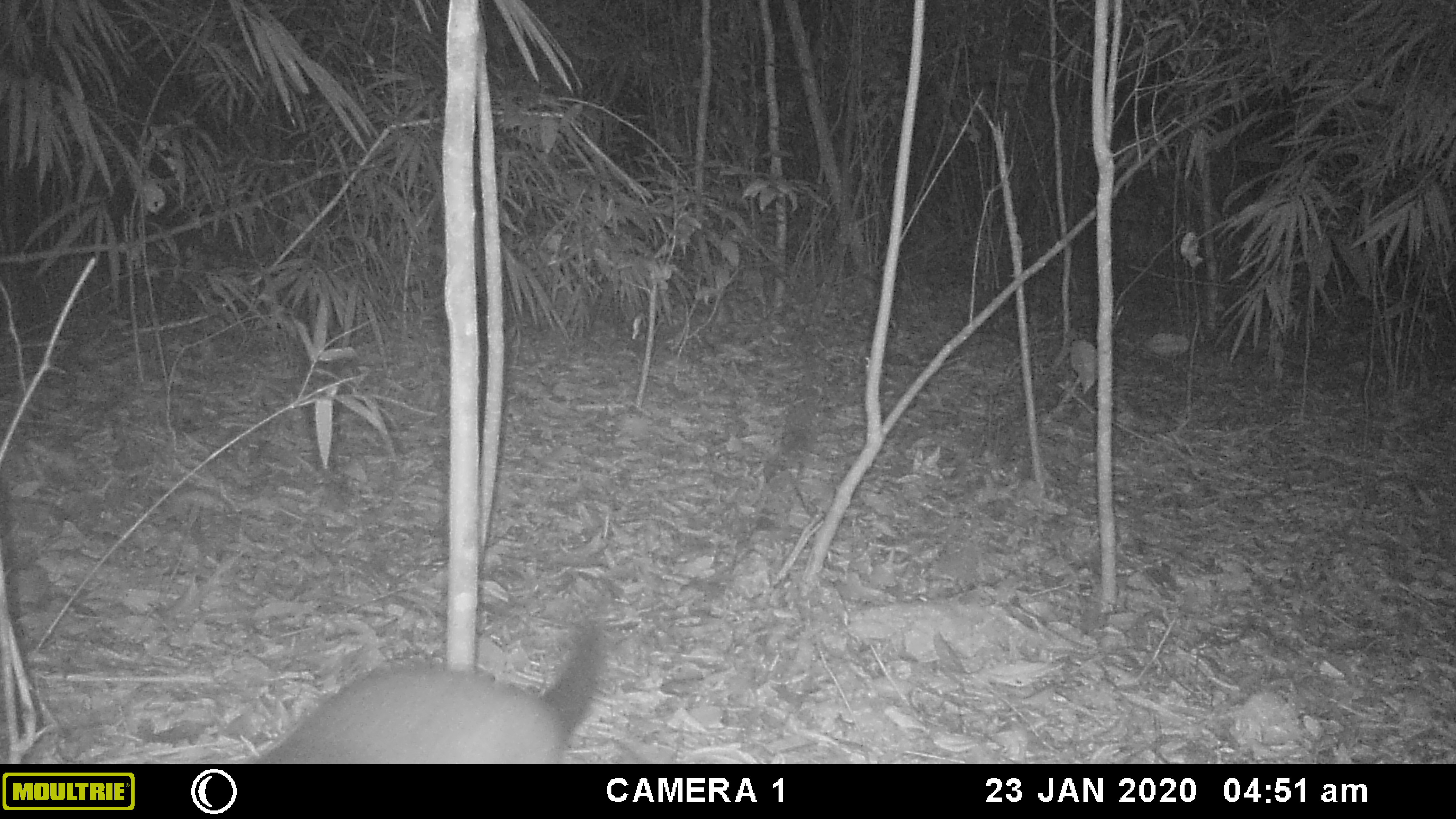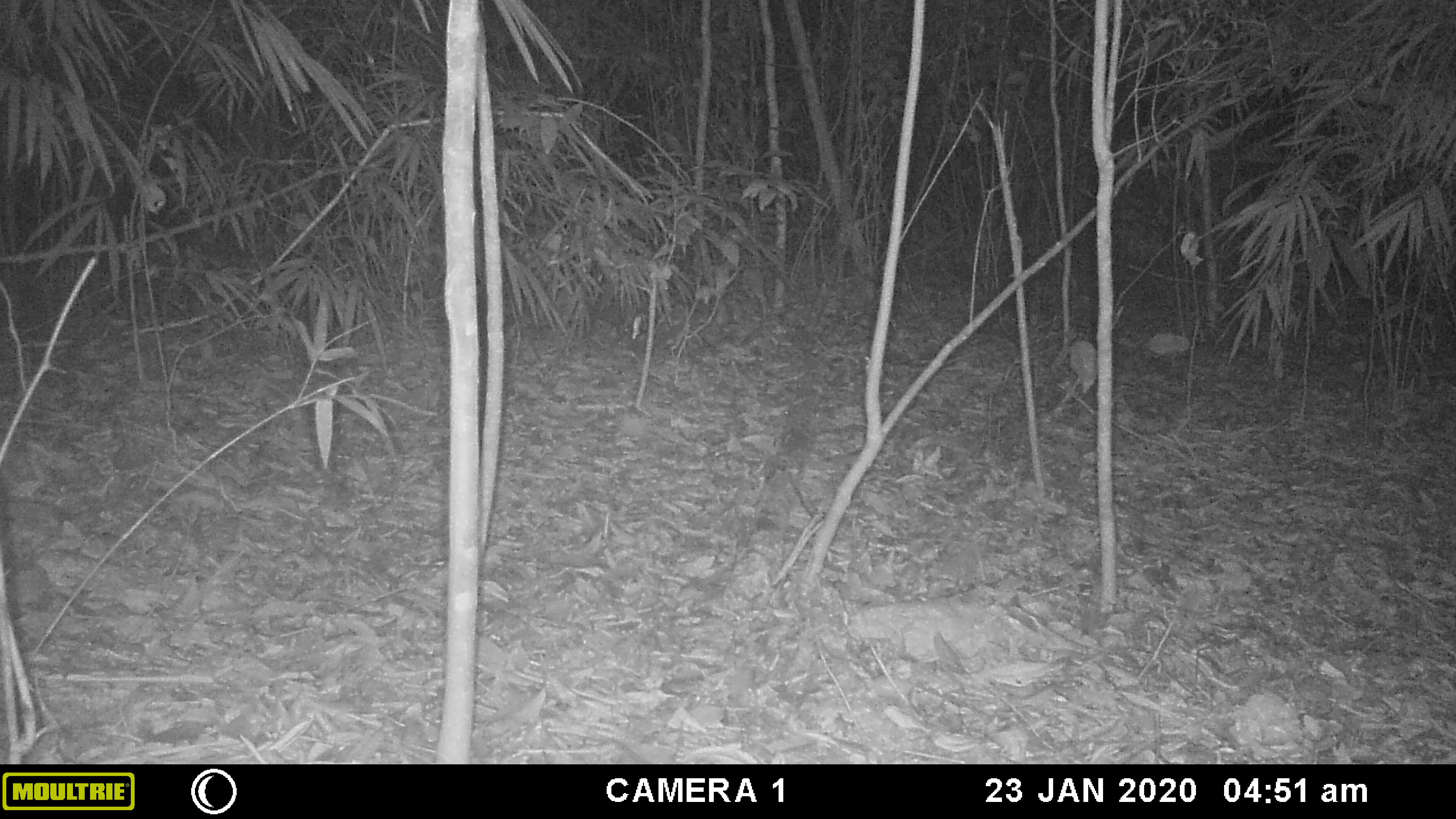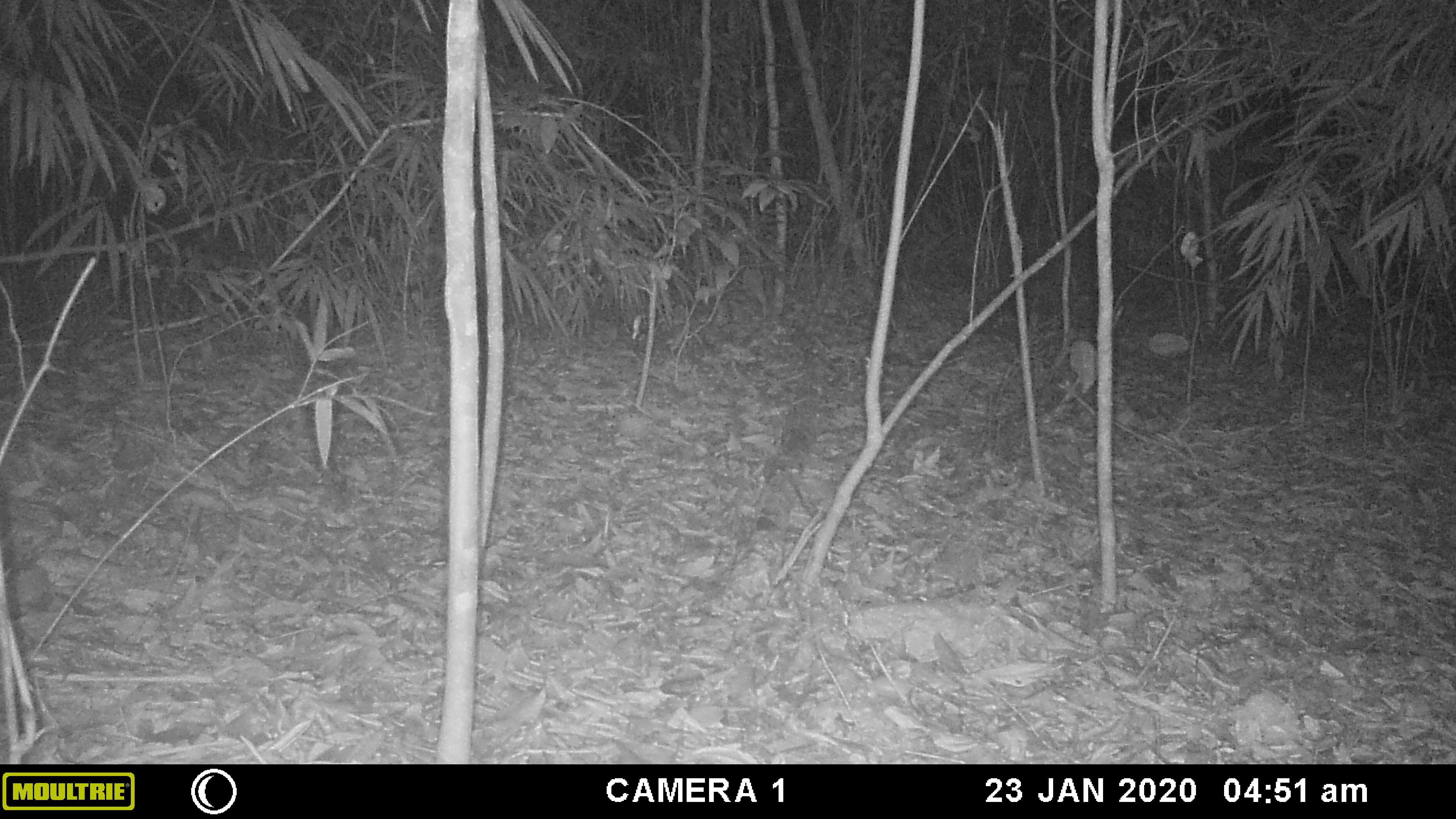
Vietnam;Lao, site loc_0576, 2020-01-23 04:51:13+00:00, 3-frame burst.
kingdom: Animalia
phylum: Chordata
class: Mammalia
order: Carnivora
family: Viverridae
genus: Paguma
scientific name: Paguma larvata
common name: masked palm civet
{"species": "masked palm civet (Paguma larvata)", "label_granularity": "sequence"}